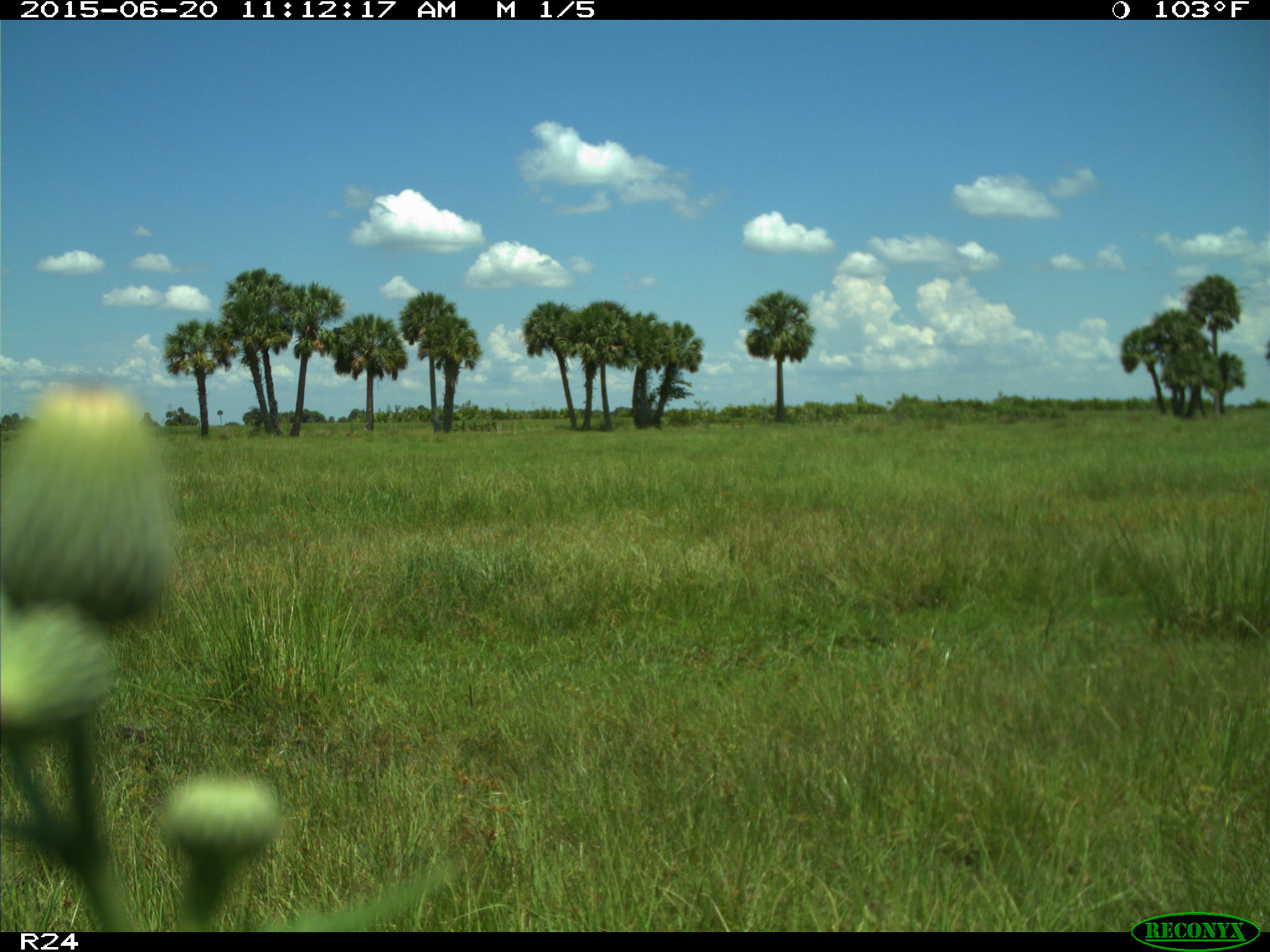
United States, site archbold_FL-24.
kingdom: Animalia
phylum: Chordata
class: Mammalia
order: Artiodactyla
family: Bovidae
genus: Bos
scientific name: Bos taurus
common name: domestic cow